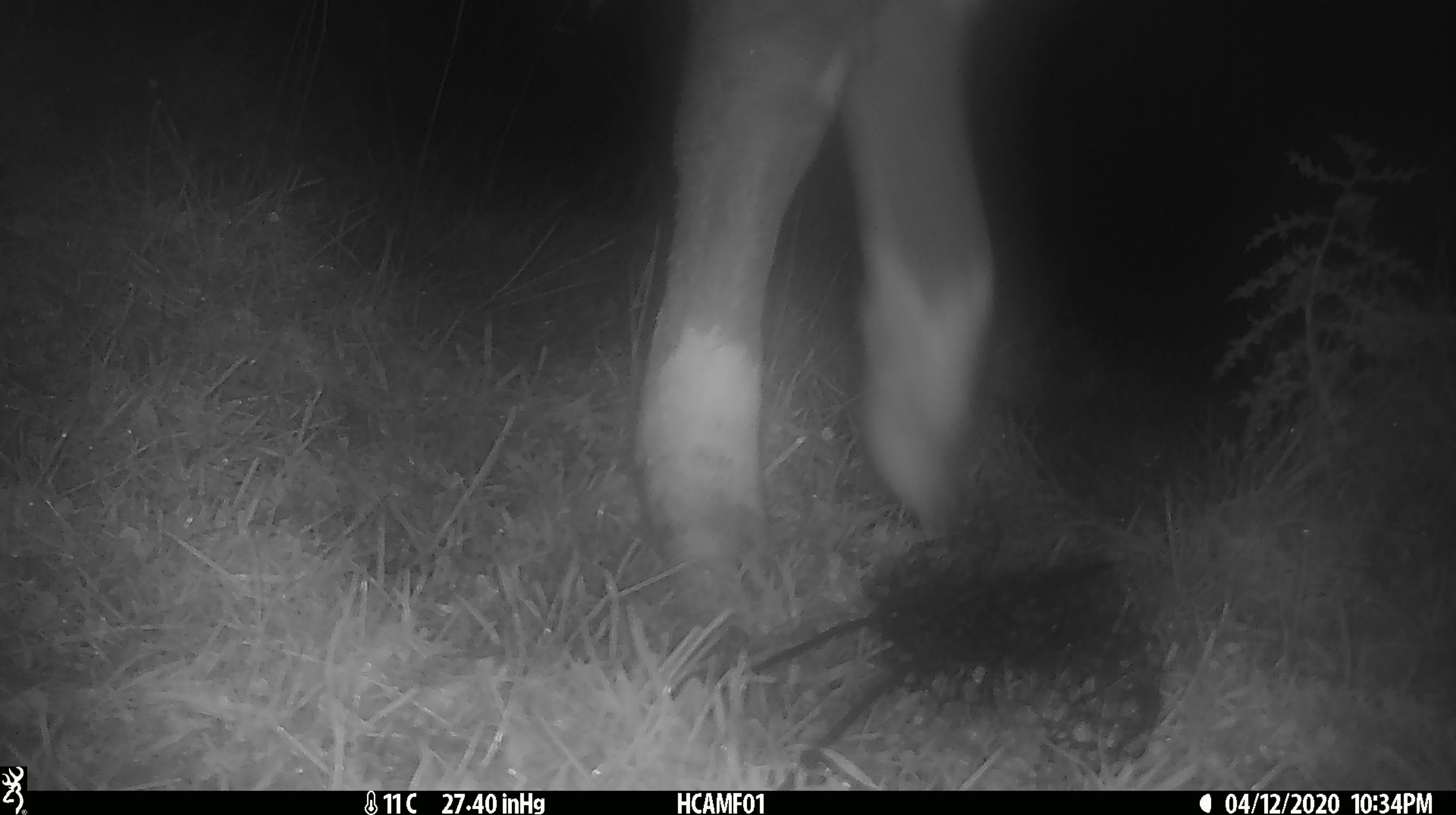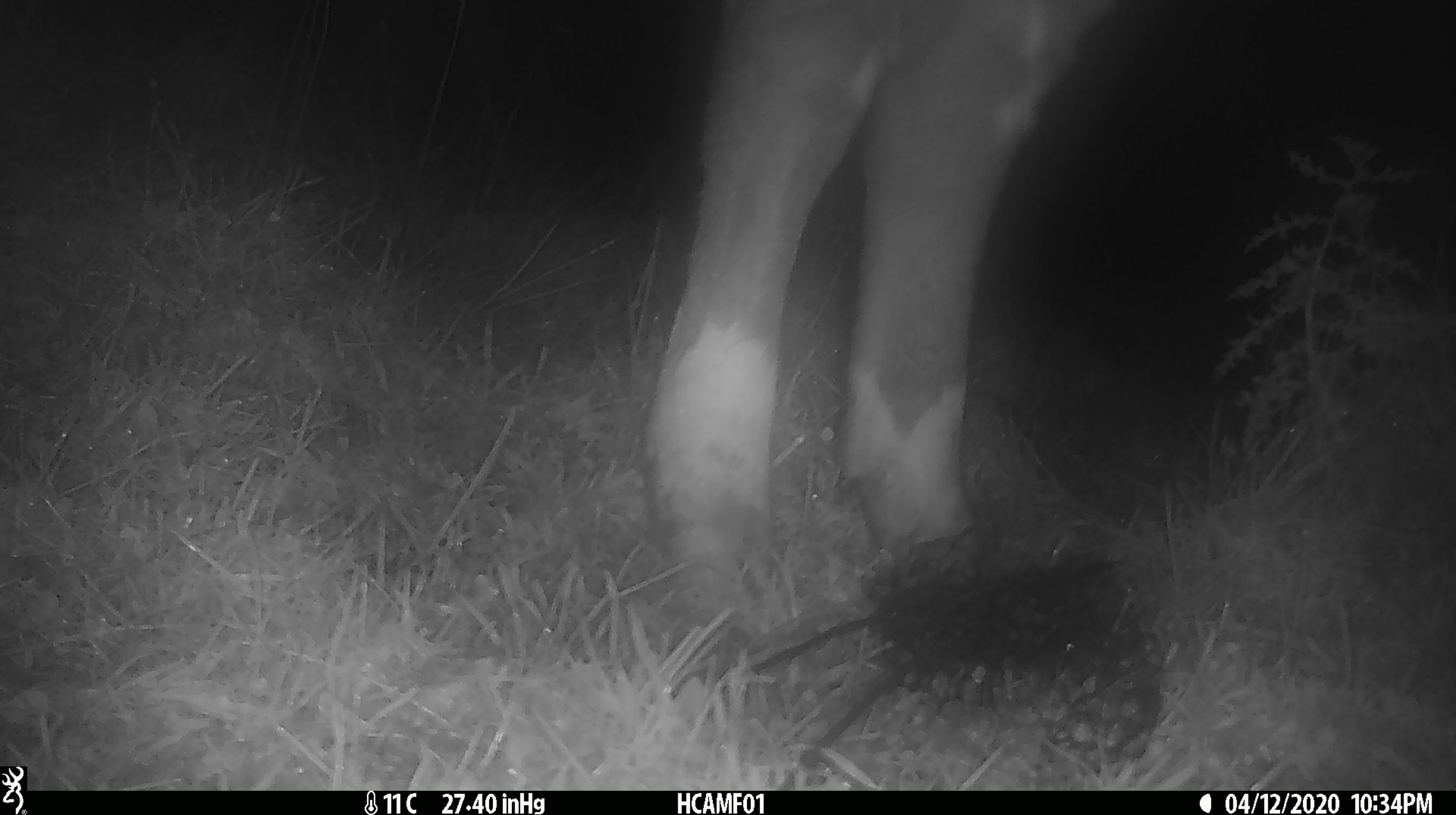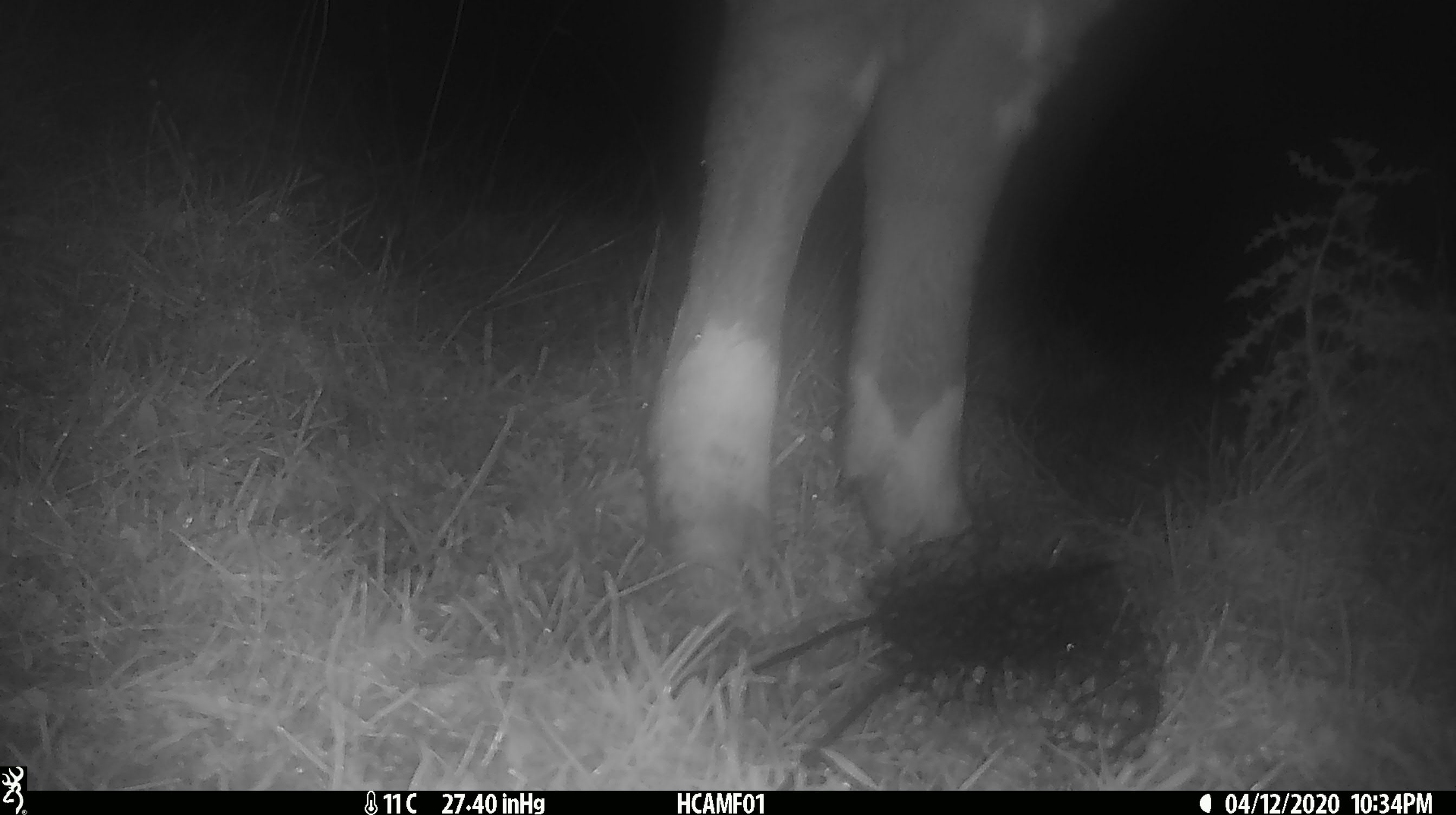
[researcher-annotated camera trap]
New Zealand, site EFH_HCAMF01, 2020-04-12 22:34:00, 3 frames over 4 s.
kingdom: Animalia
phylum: Chordata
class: Mammalia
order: Artiodactyla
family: Bovidae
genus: Bos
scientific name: Bos taurus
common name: domestic cow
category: cow